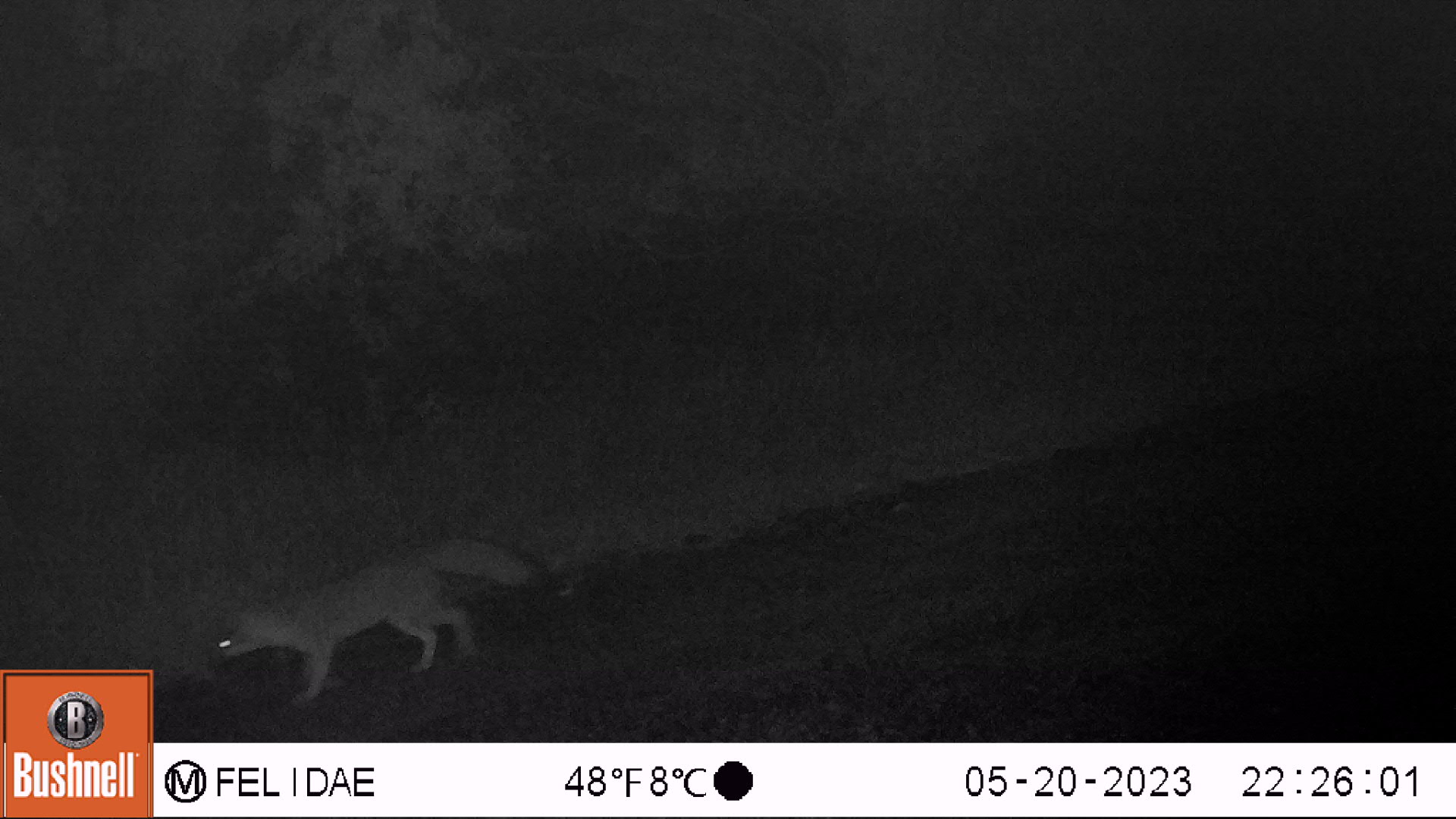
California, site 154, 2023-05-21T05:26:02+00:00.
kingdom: Animalia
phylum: Chordata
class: Mammalia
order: Carnivora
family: Canidae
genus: Urocyon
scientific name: Urocyon cinereoargenteus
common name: gray fox